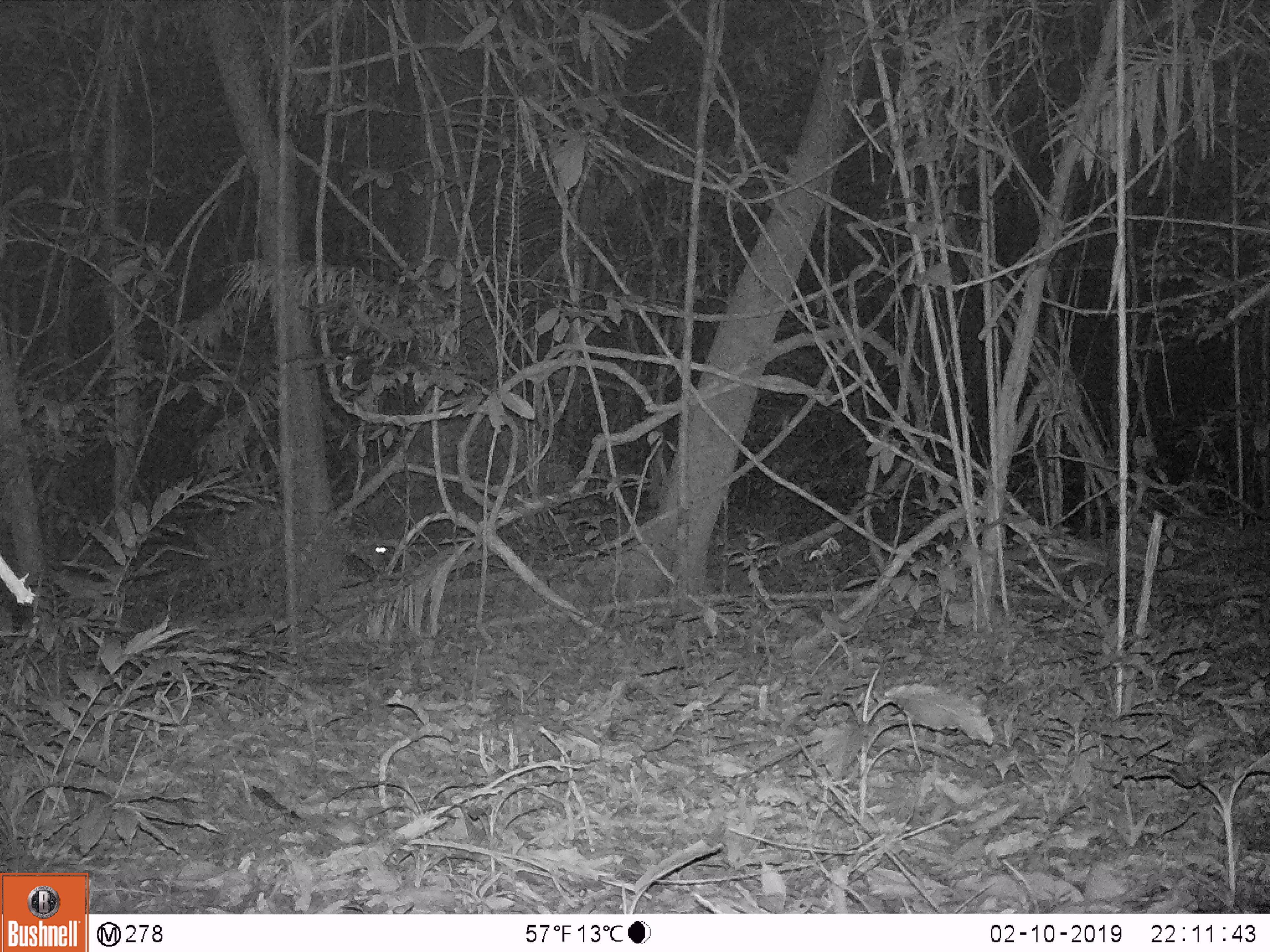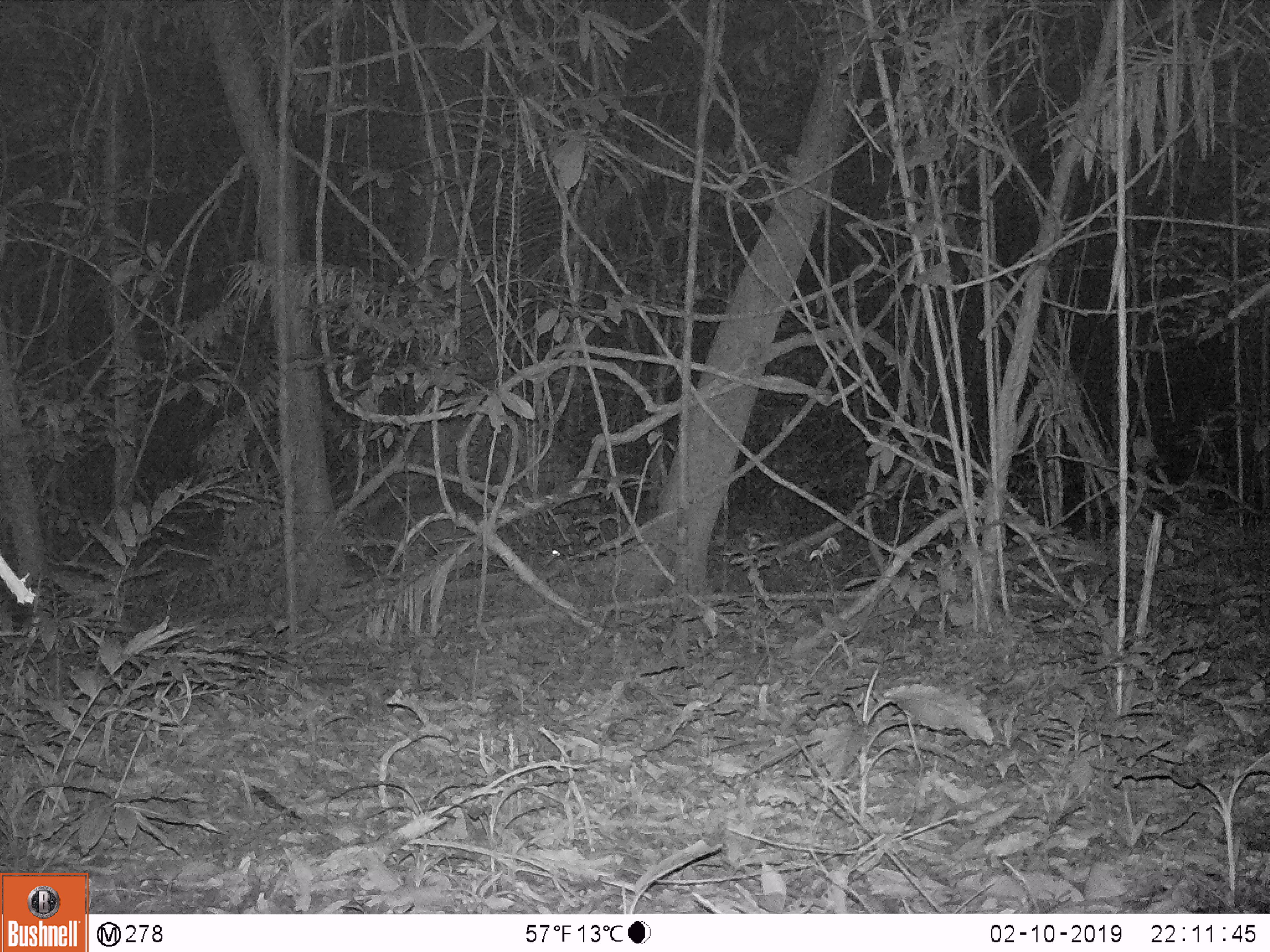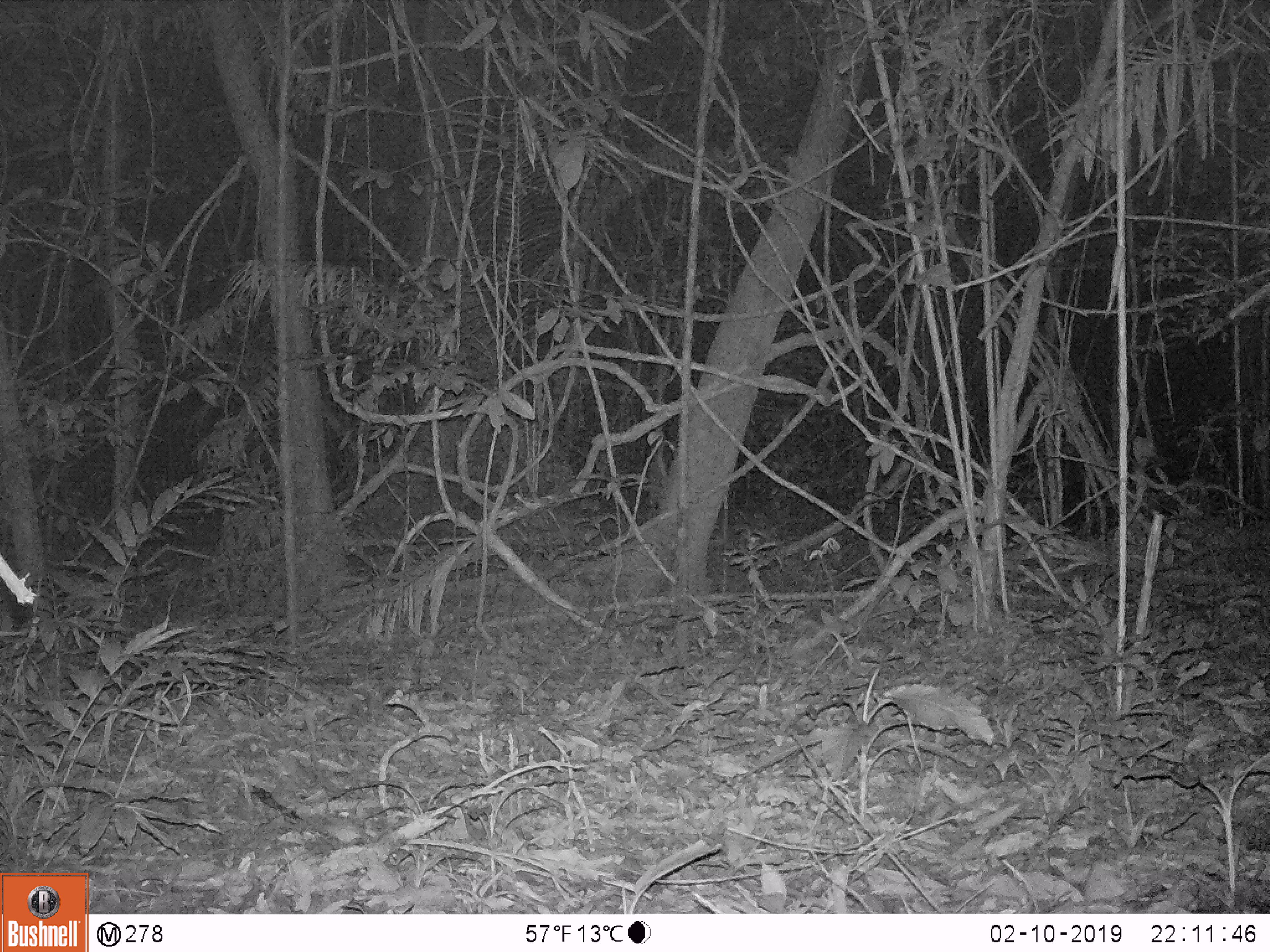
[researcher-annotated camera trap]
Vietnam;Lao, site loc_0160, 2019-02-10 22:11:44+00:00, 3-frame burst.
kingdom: Animalia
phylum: Chordata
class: Mammalia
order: Artiodactyla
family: Cervidae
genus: Muntiacus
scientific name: Muntiacus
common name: muntjacs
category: unidentified muntjac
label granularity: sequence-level